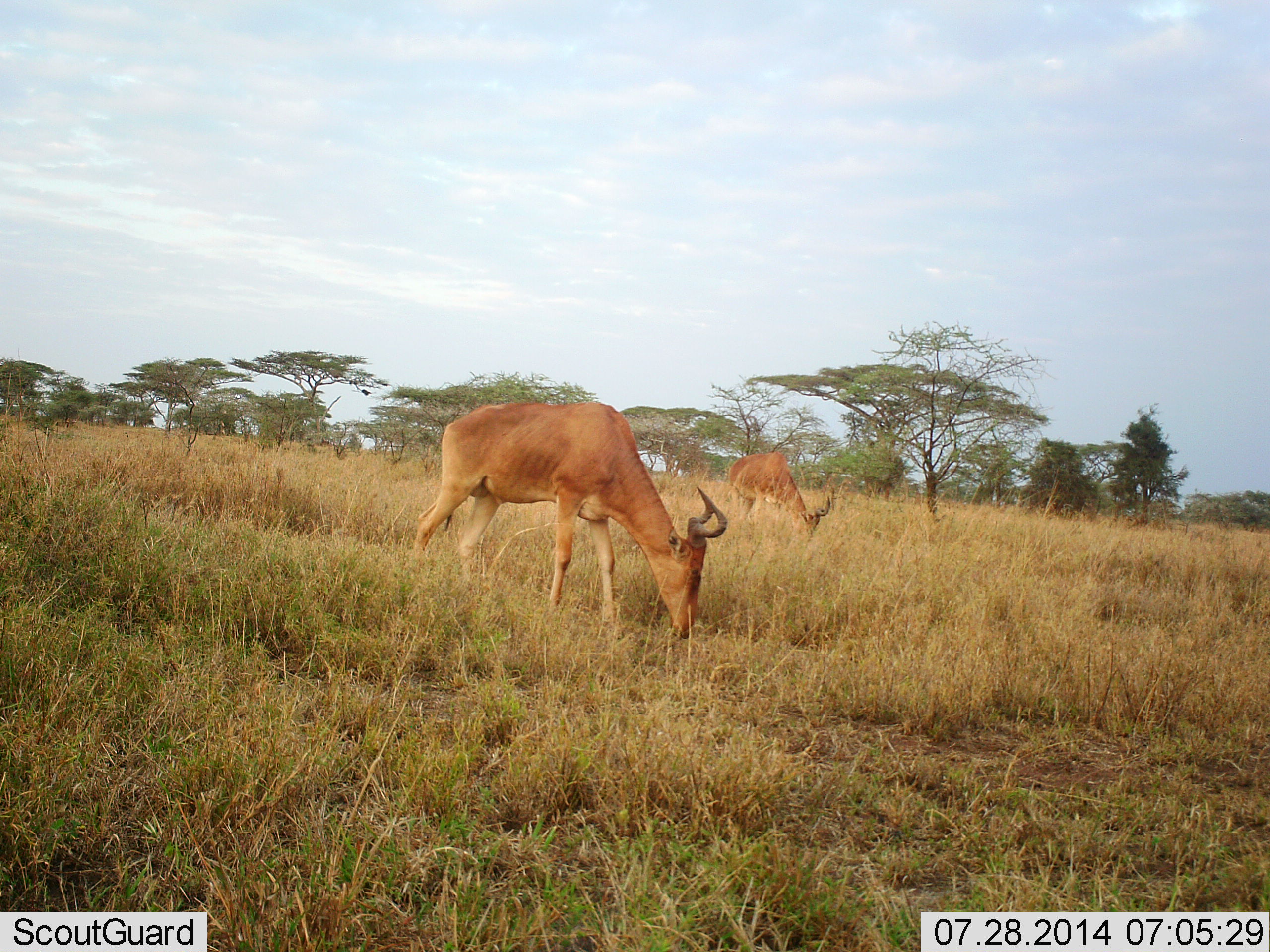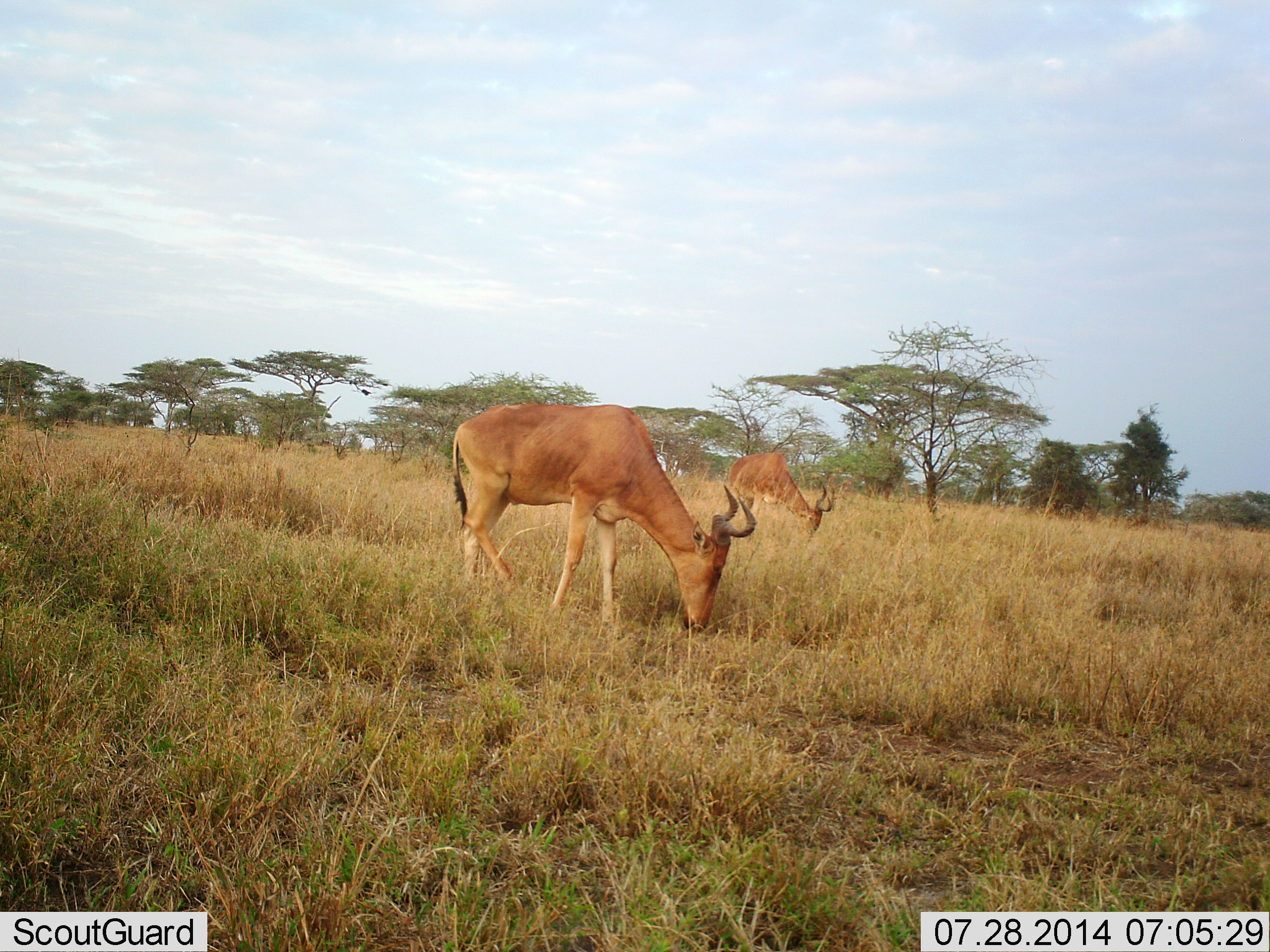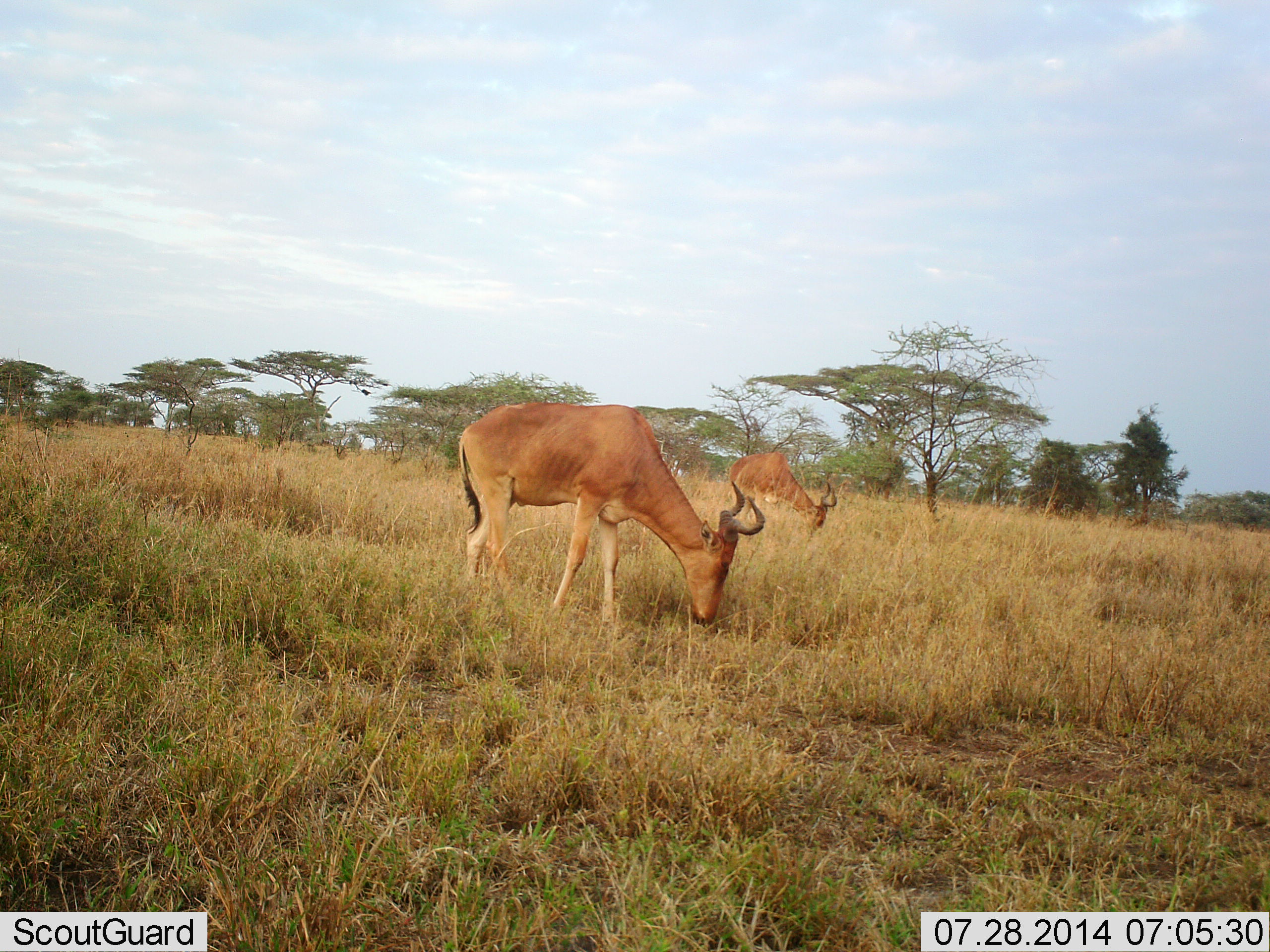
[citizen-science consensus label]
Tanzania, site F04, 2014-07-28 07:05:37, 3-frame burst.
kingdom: Animalia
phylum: Chordata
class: Mammalia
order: Artiodactyla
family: Bovidae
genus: Alcelaphus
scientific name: Alcelaphus buselaphus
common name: hartebeest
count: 2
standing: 20%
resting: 0%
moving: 10%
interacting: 0%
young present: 0%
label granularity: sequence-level